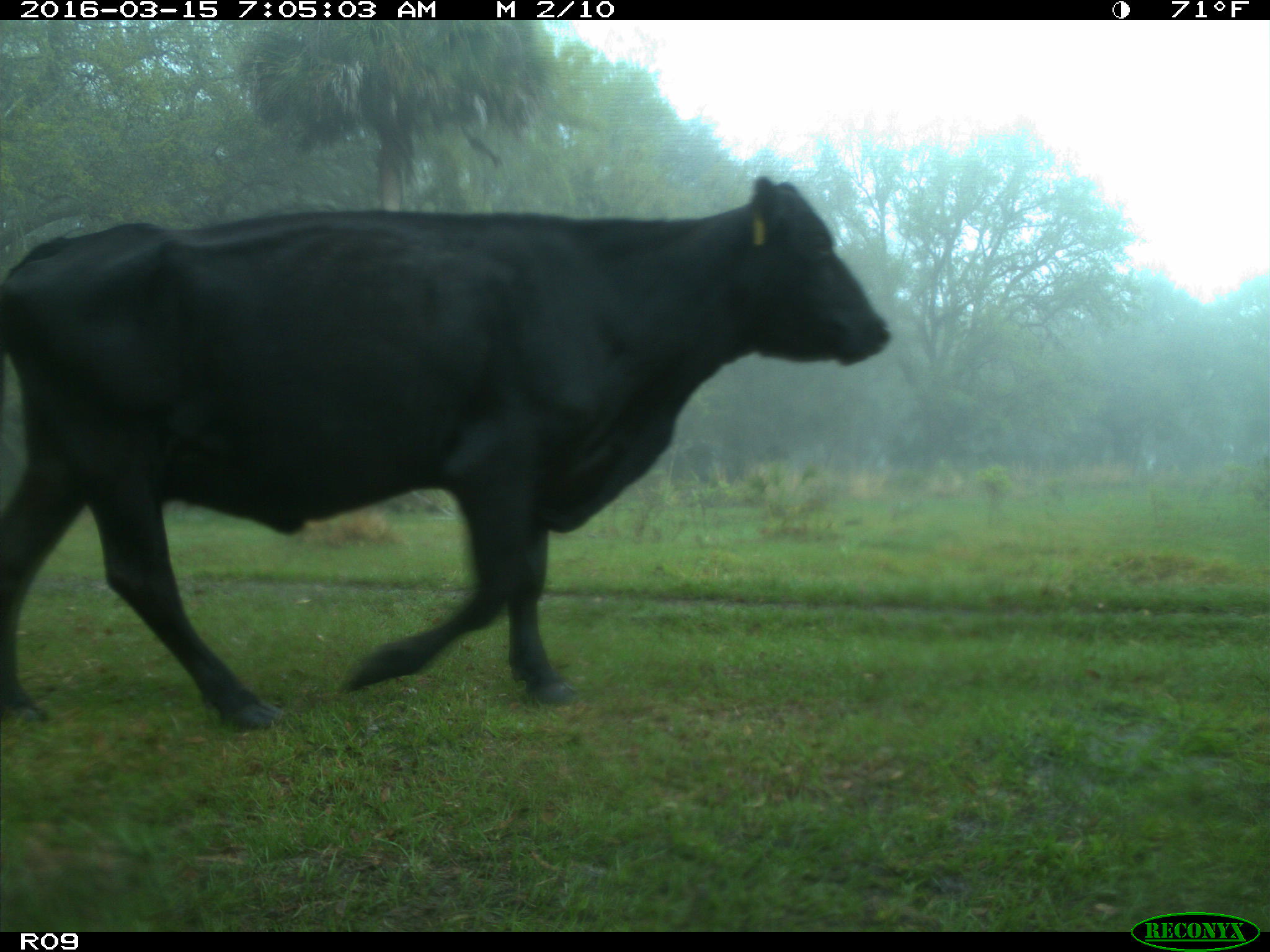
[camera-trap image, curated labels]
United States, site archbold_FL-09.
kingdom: Animalia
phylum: Chordata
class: Mammalia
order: Artiodactyla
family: Bovidae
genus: Bos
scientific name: Bos taurus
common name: domestic cow